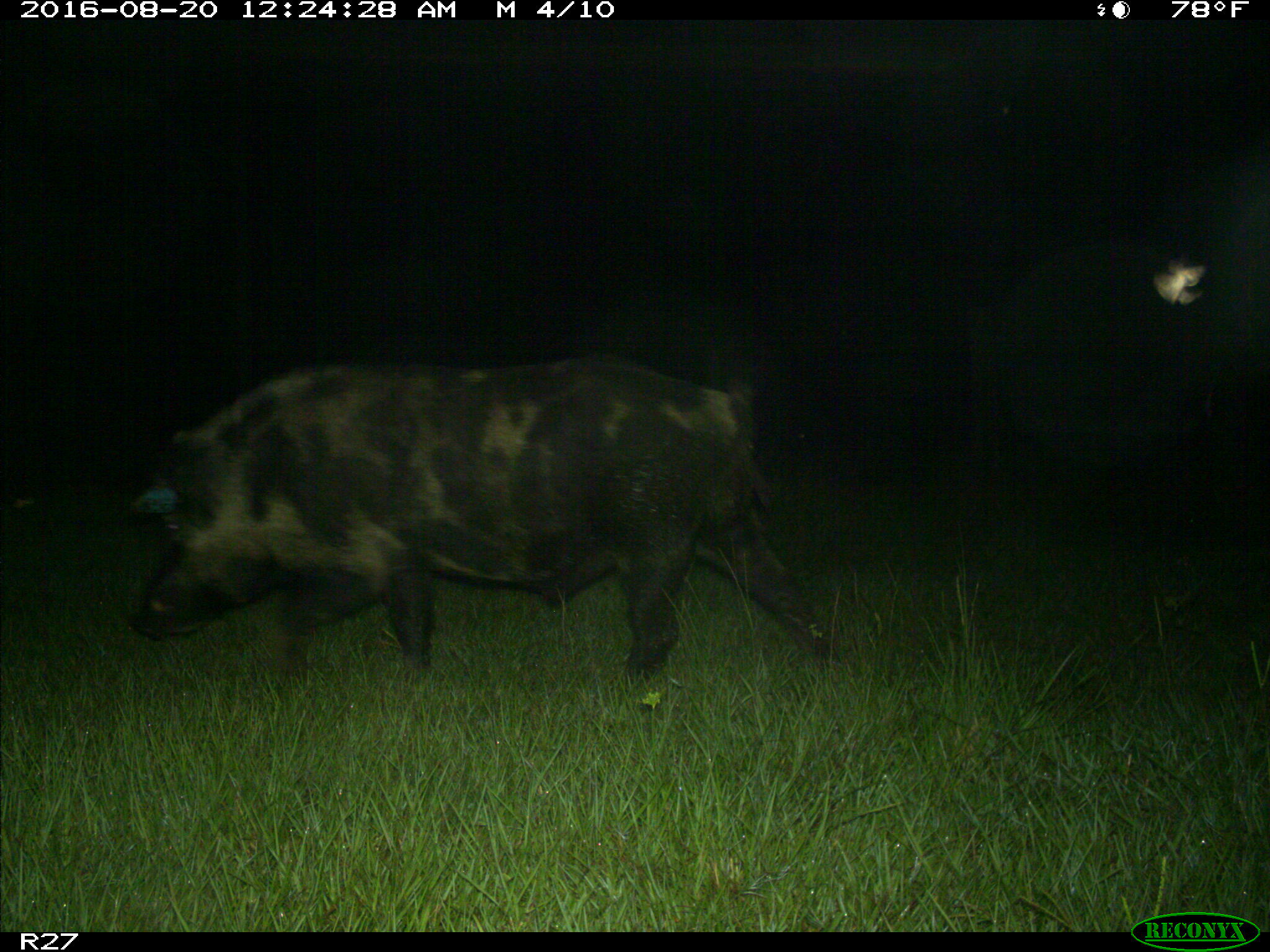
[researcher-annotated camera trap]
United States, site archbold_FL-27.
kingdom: Animalia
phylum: Chordata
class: Mammalia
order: Artiodactyla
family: Suidae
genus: Sus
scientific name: Sus scrofa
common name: wild boar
Sus scrofa (wild boar).